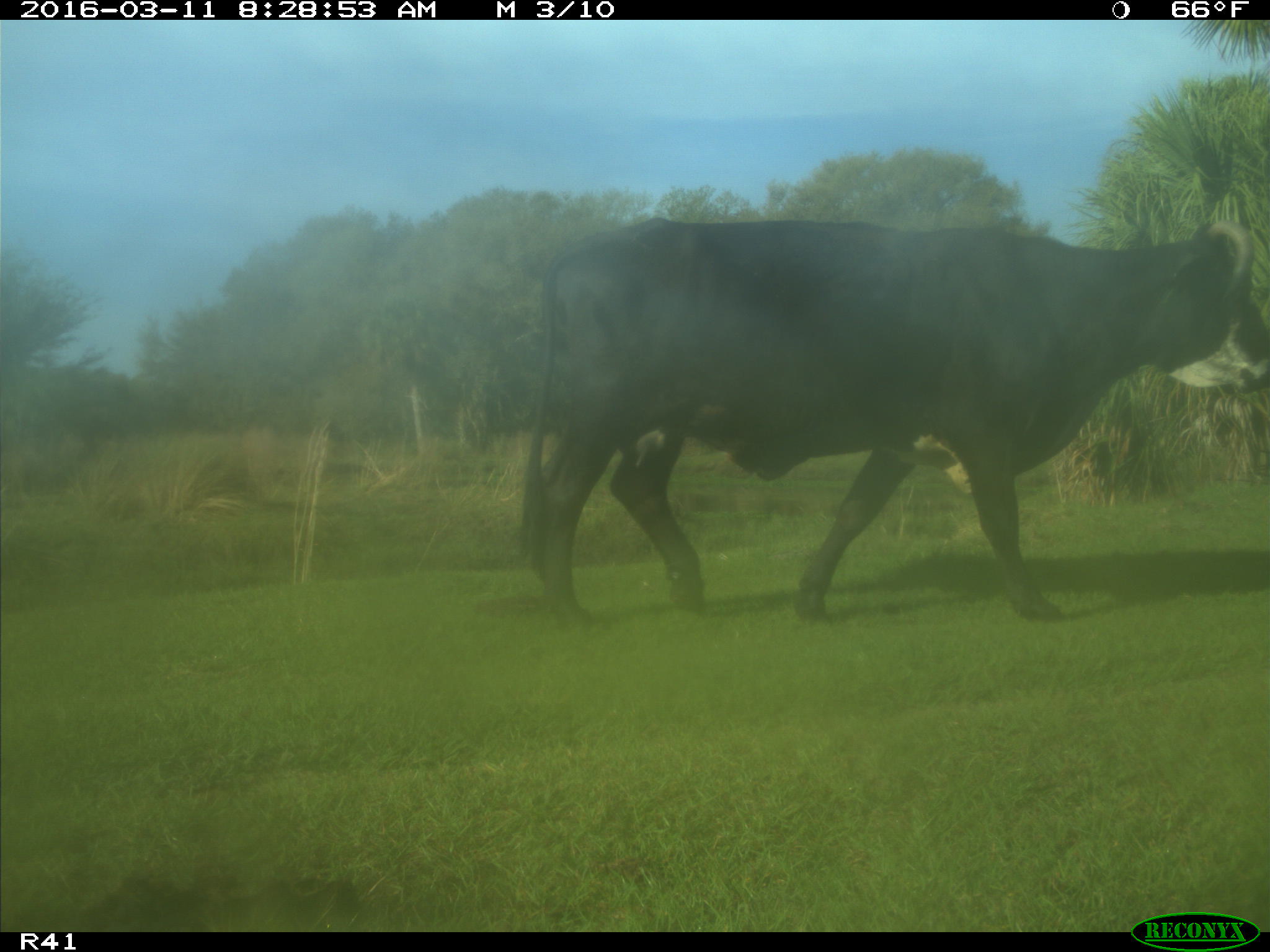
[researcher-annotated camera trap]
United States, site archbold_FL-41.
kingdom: Animalia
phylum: Chordata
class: Mammalia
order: Artiodactyla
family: Bovidae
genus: Bos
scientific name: Bos taurus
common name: domestic cow